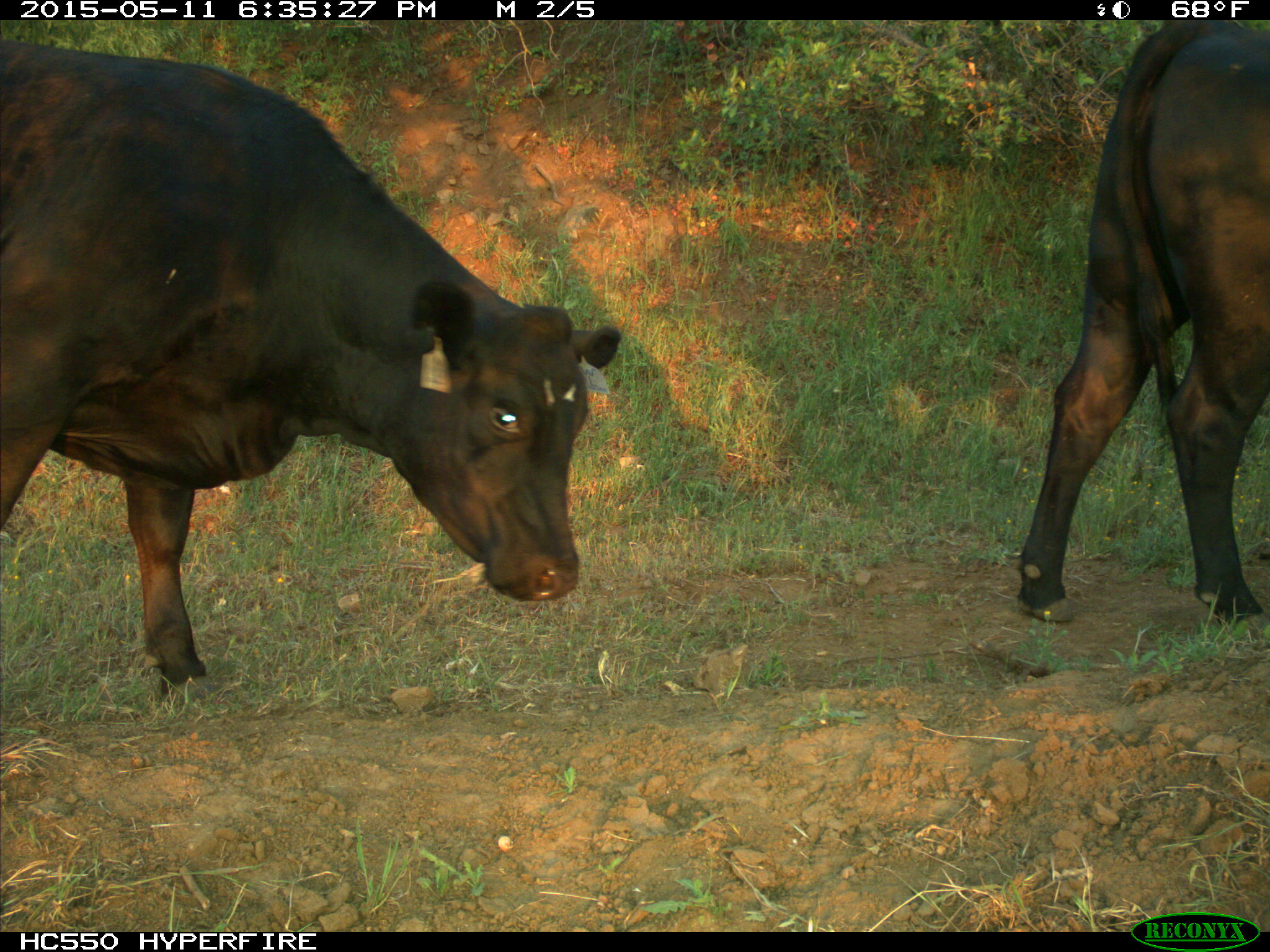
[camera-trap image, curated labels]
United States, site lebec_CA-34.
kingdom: Animalia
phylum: Chordata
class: Mammalia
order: Artiodactyla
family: Bovidae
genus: Bos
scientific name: Bos taurus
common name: domestic cow